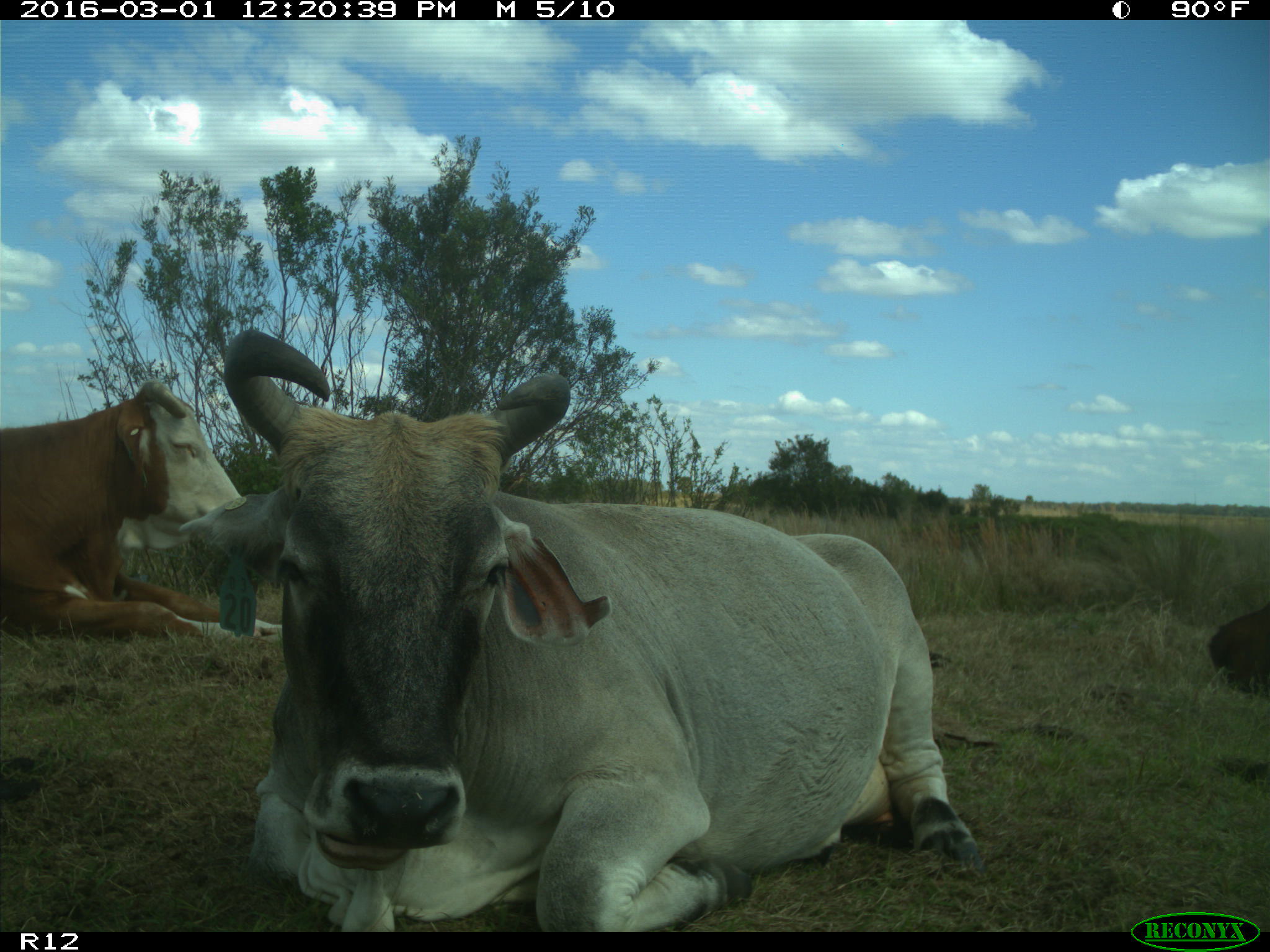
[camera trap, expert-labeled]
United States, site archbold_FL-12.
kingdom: Animalia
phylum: Chordata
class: Mammalia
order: Artiodactyla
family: Bovidae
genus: Bos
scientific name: Bos taurus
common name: domestic cow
Bos taurus (domestic cow).